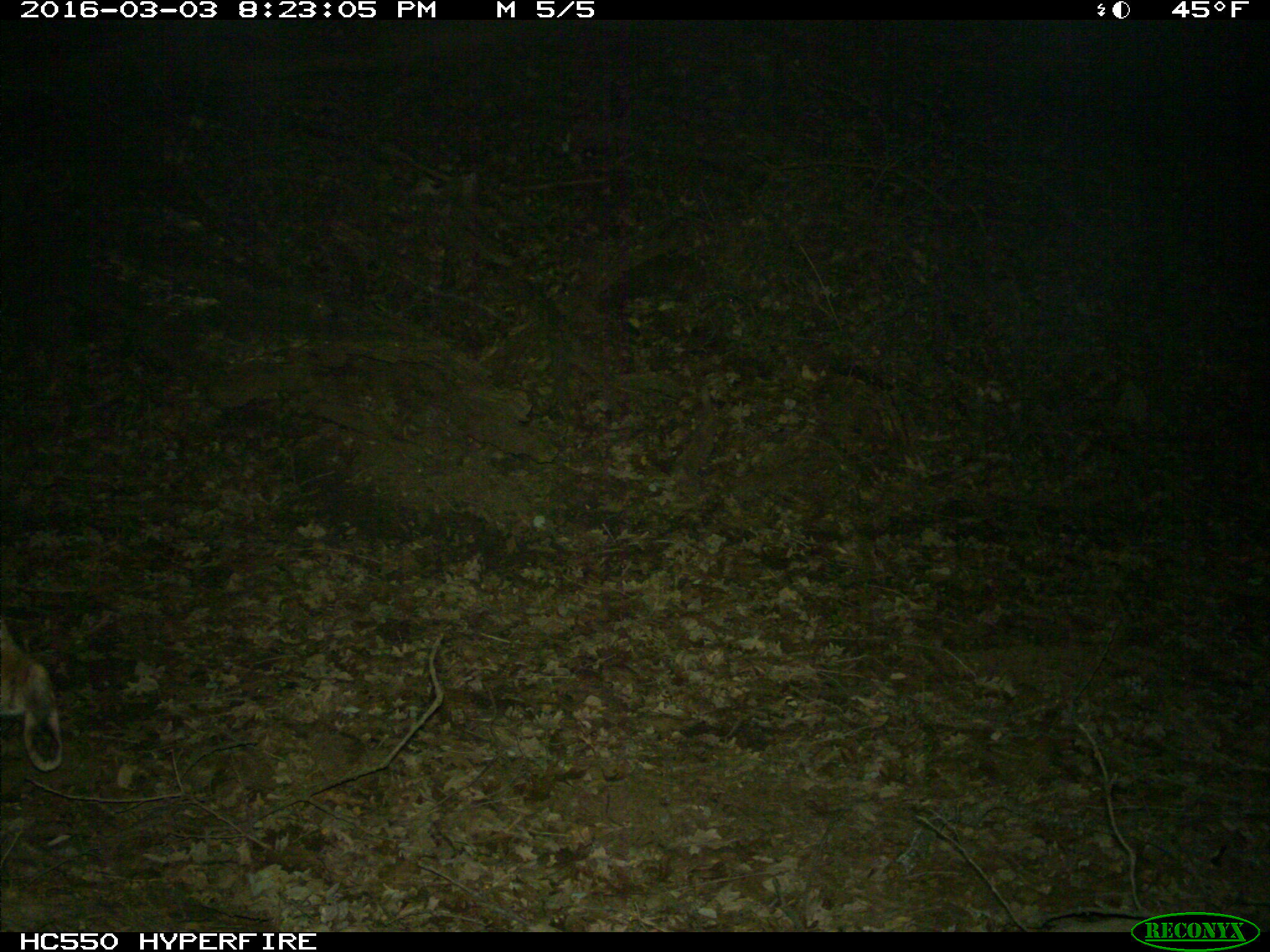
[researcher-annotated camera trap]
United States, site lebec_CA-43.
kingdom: Animalia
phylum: Chordata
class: Mammalia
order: Carnivora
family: Felidae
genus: Lynx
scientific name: Lynx rufus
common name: bobcat